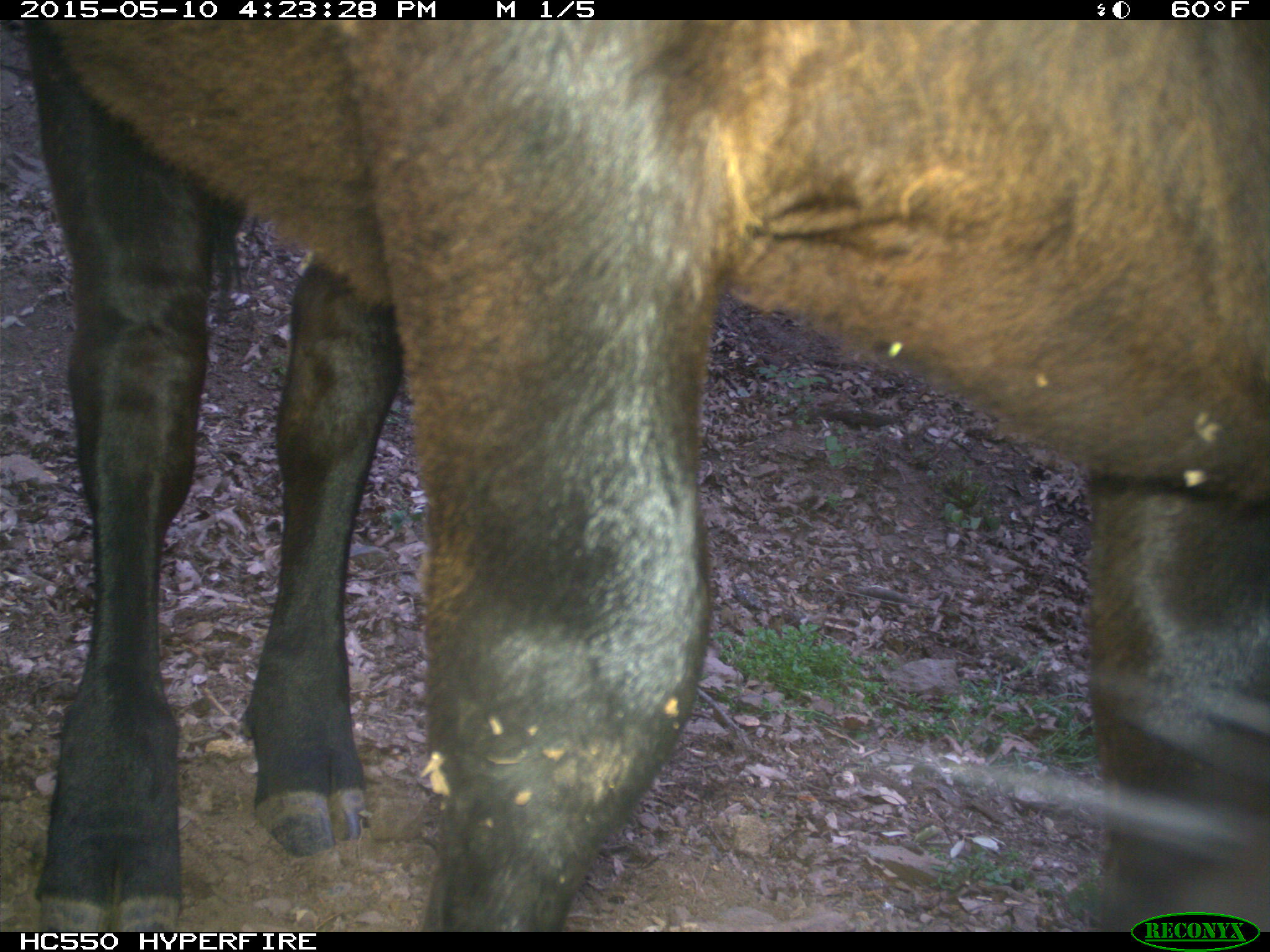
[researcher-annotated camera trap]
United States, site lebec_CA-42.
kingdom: Animalia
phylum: Chordata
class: Mammalia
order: Artiodactyla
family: Bovidae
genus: Bos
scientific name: Bos taurus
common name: domestic cow